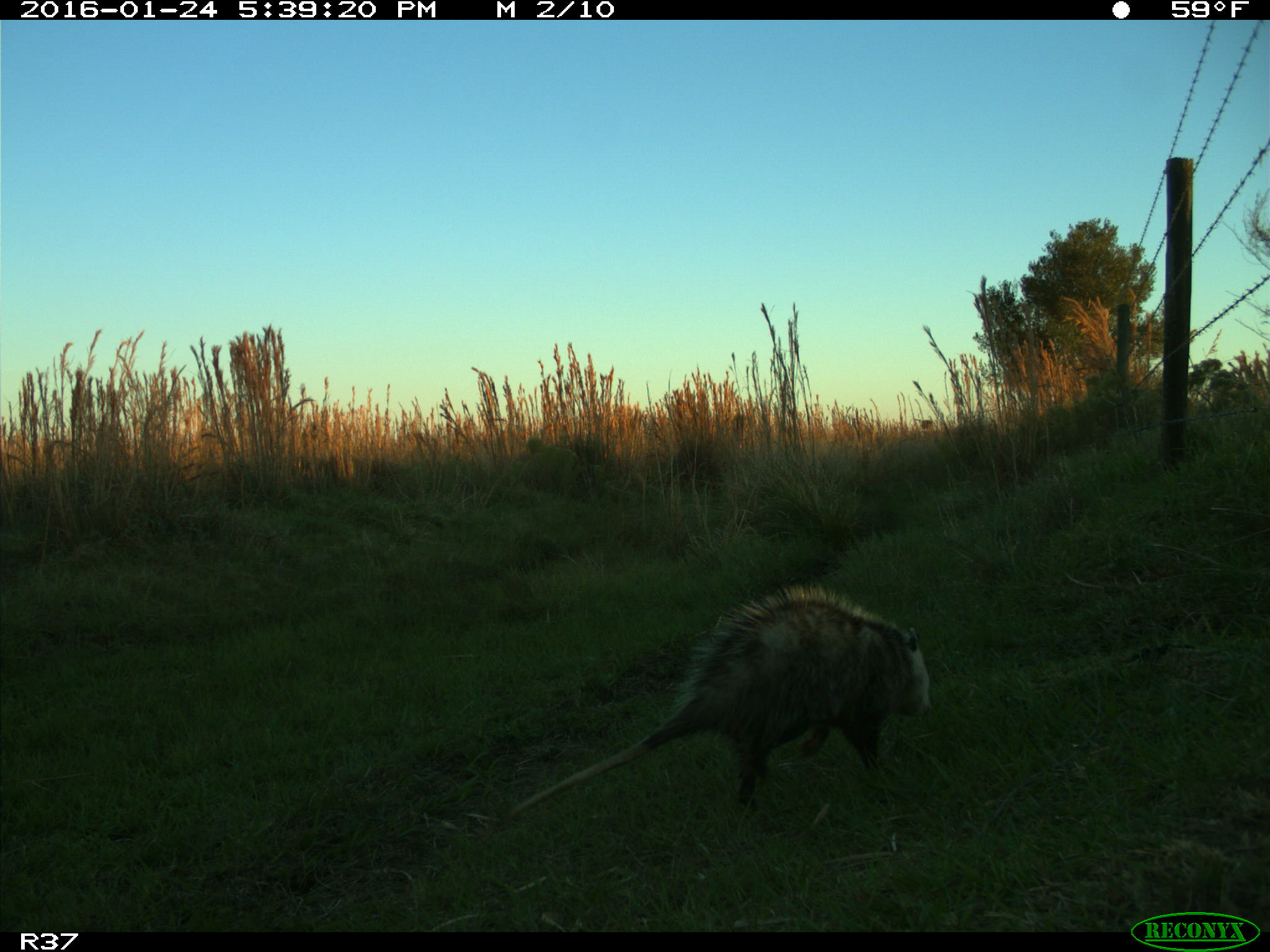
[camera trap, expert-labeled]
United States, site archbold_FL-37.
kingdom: Animalia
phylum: Chordata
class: Mammalia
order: Didelphimorphia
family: Didelphidae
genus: Didelphis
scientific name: Didelphis virginiana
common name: virginia opossum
Didelphis virginiana (virginia opossum).